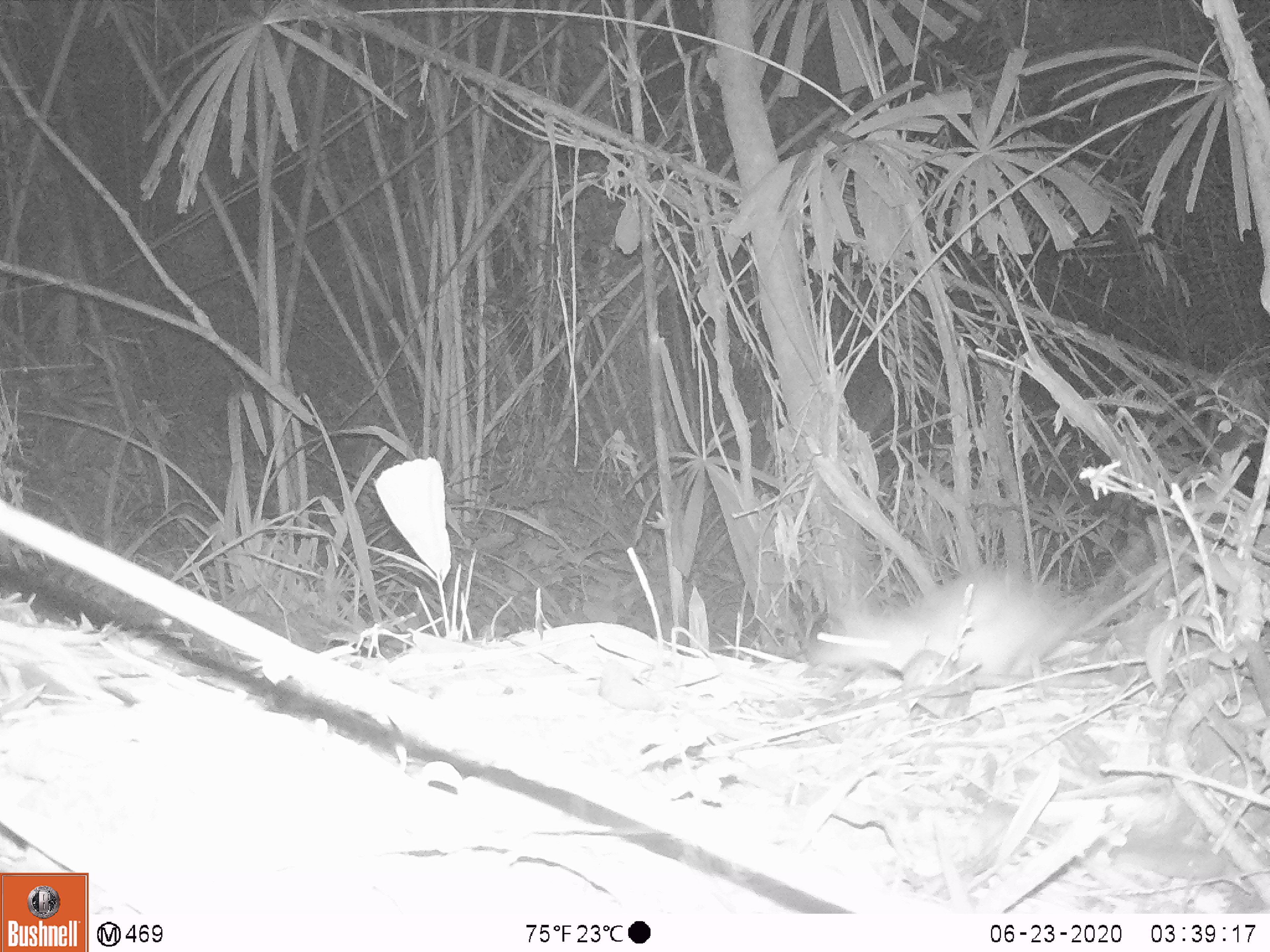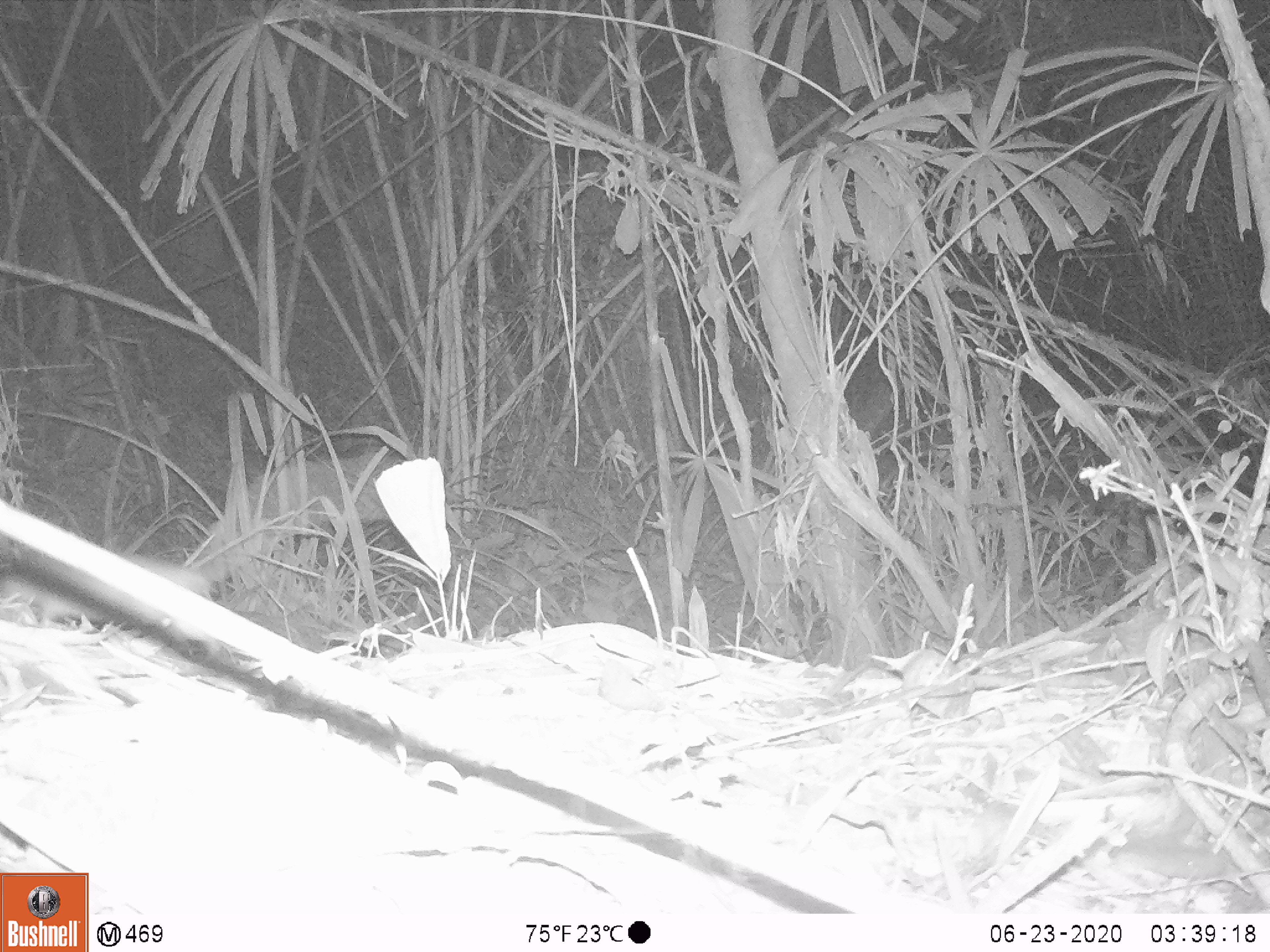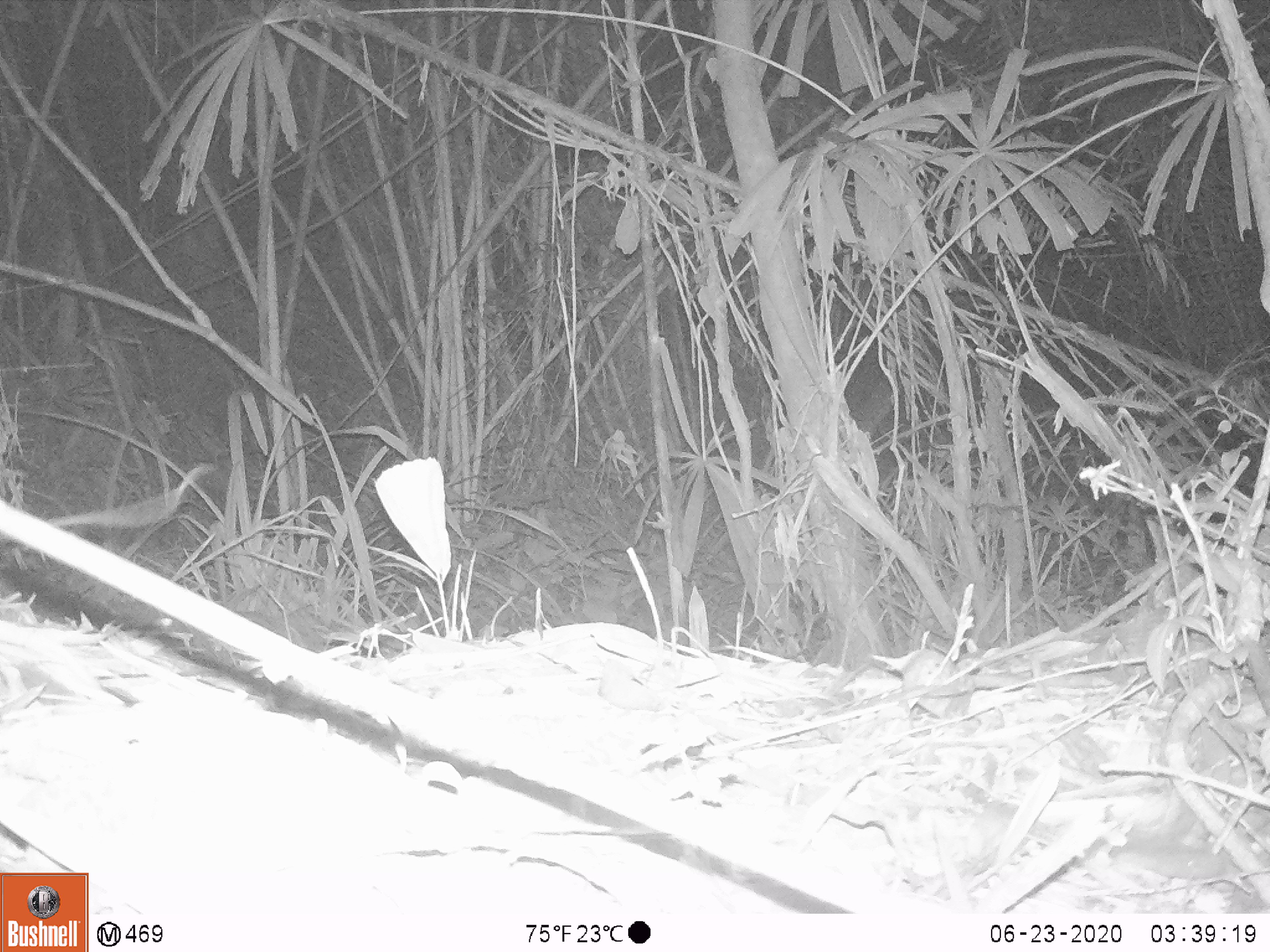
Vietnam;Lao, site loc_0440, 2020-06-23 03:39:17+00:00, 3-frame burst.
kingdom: Animalia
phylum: Chordata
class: Mammalia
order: Rodentia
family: Muridae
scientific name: Muridae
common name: old-world mice and rats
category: unidentified murid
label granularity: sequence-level